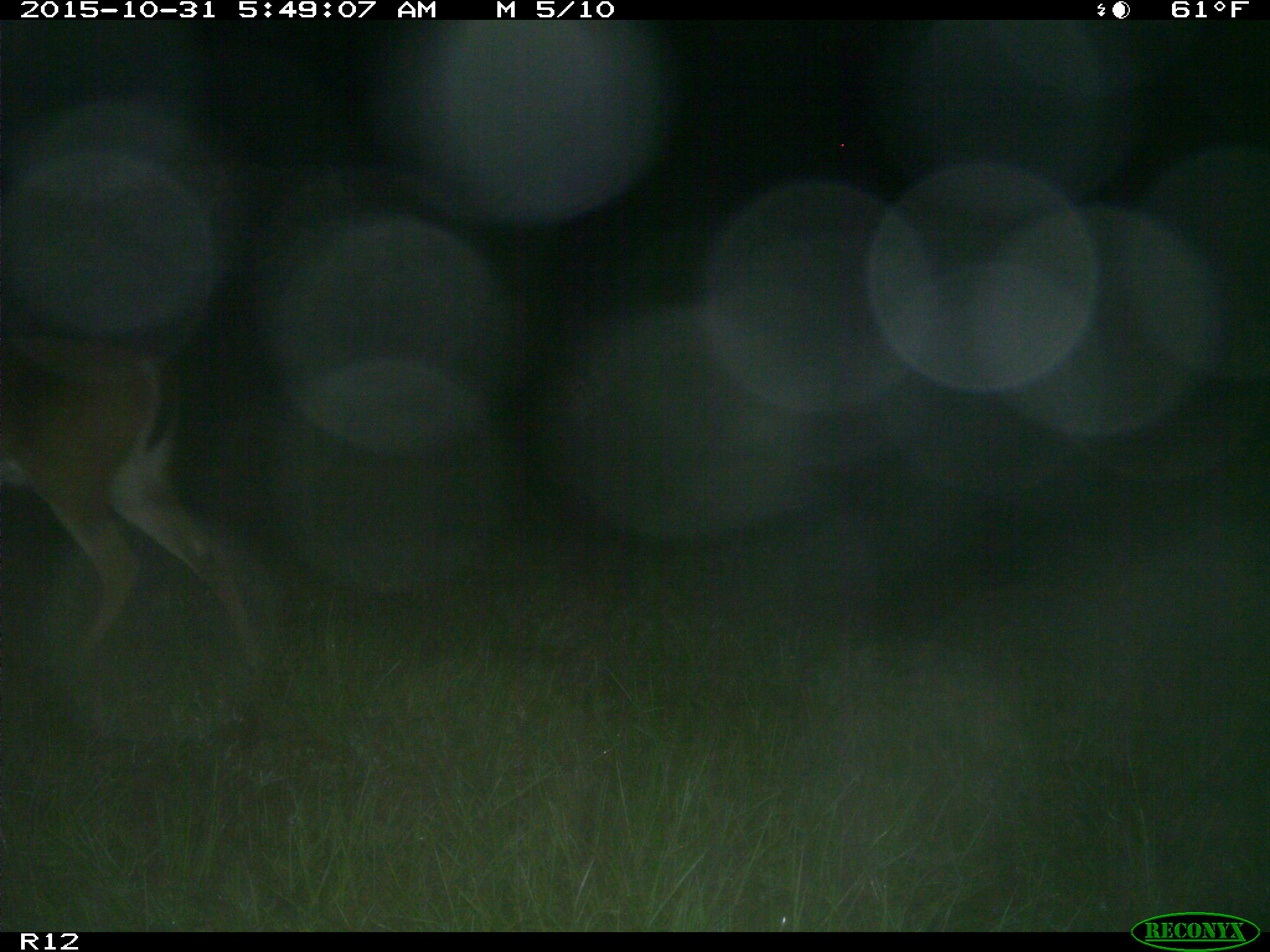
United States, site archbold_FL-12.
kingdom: Animalia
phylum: Chordata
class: Mammalia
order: Artiodactyla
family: Cervidae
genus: Odocoileus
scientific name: Odocoileus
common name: deer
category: unidentified deer